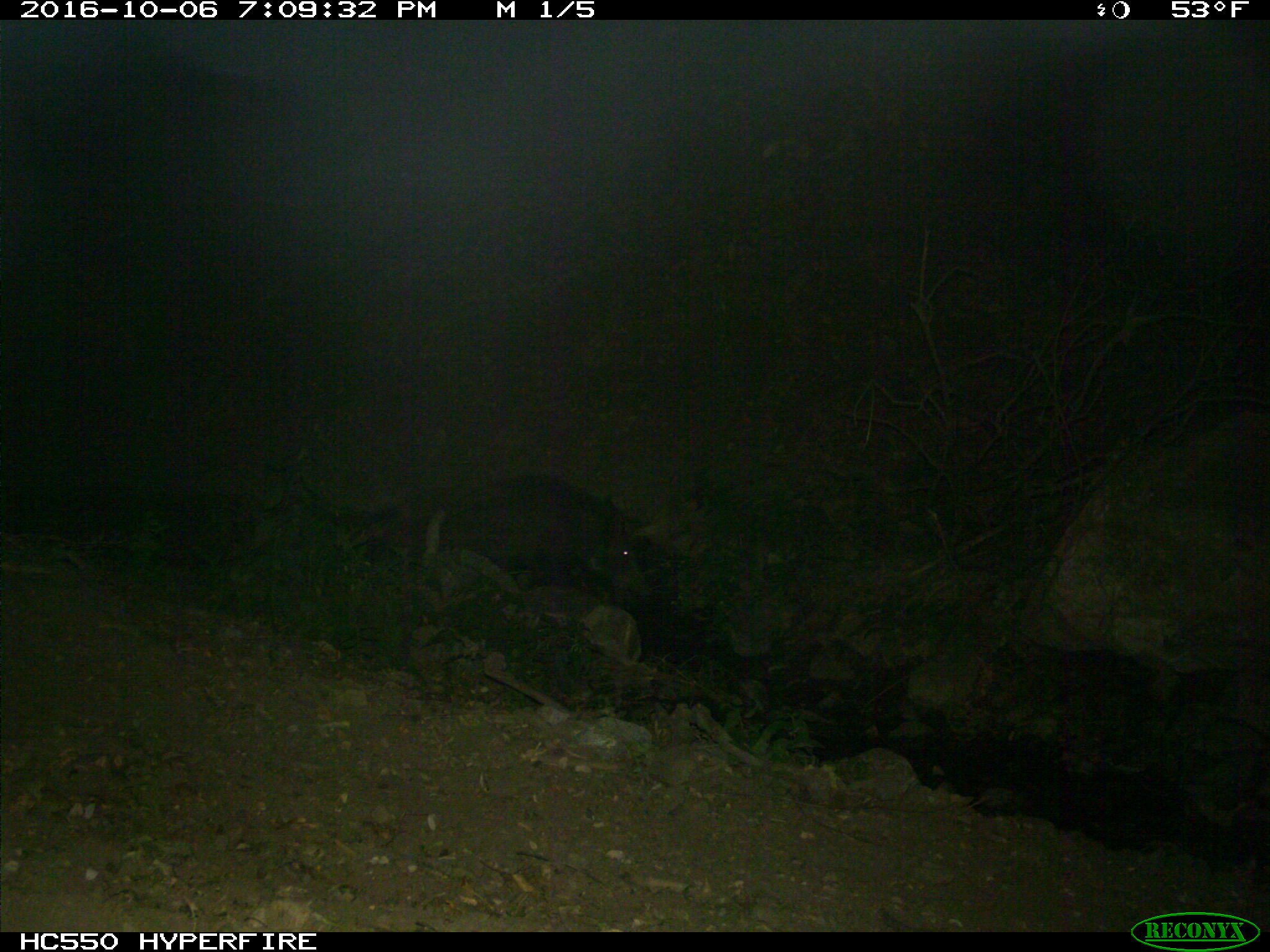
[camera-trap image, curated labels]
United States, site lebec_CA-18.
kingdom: Animalia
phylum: Chordata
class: Mammalia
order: Artiodactyla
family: Suidae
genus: Sus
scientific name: Sus scrofa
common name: wild boar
Sus scrofa (wild boar).